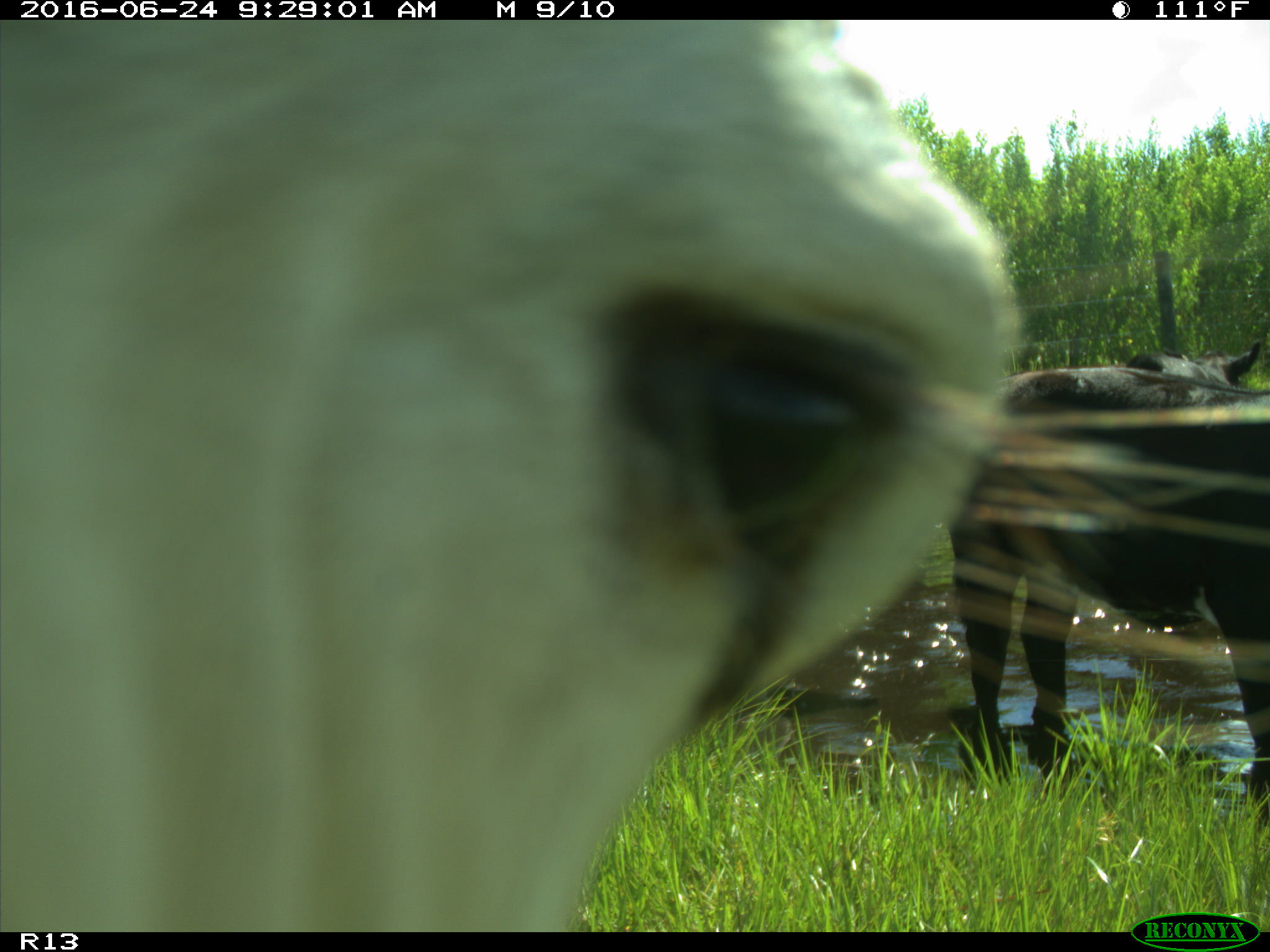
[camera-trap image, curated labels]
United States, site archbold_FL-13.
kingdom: Animalia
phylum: Chordata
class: Mammalia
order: Artiodactyla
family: Bovidae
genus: Bos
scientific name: Bos taurus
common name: domestic cow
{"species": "Bos taurus (domestic cow)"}